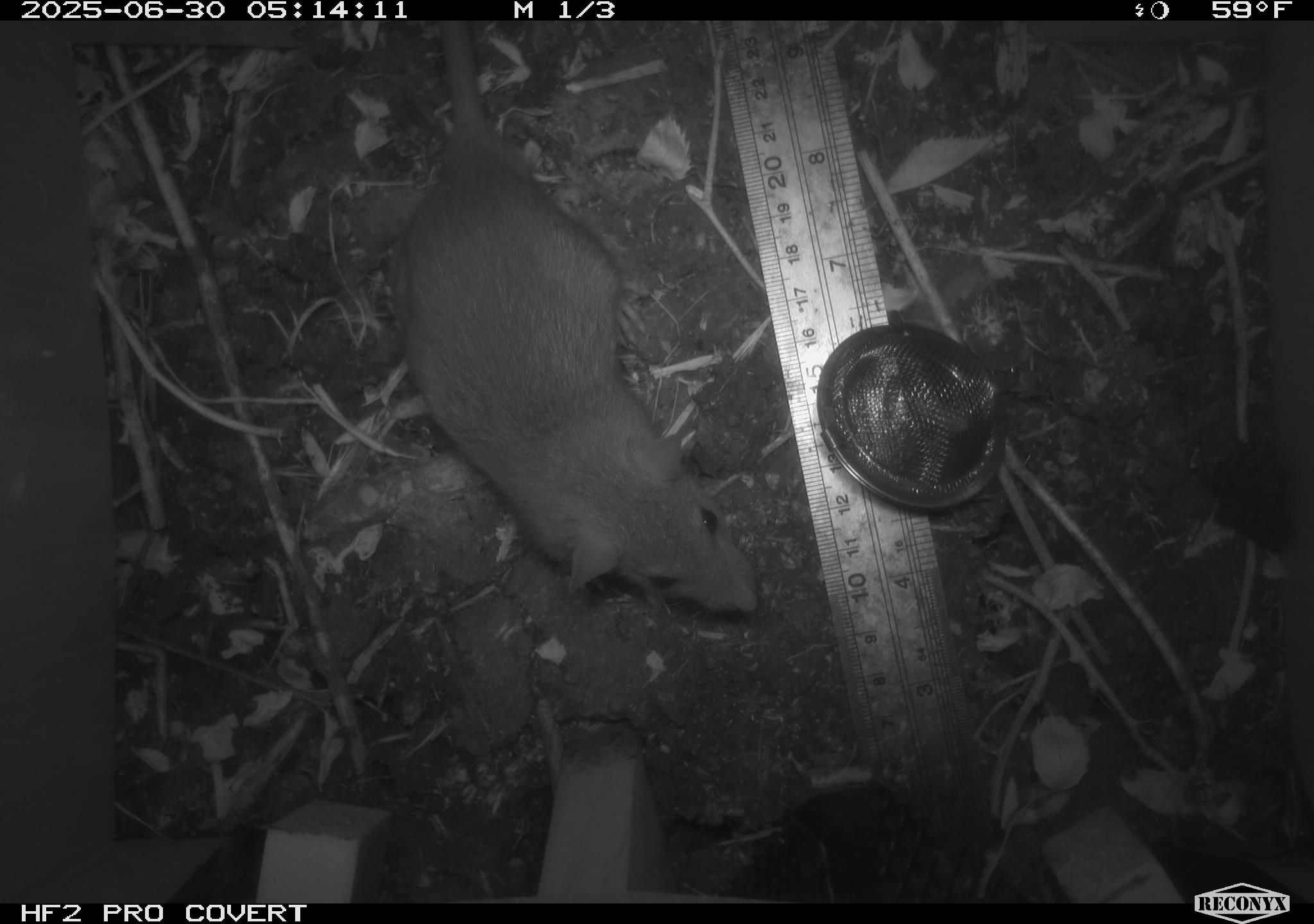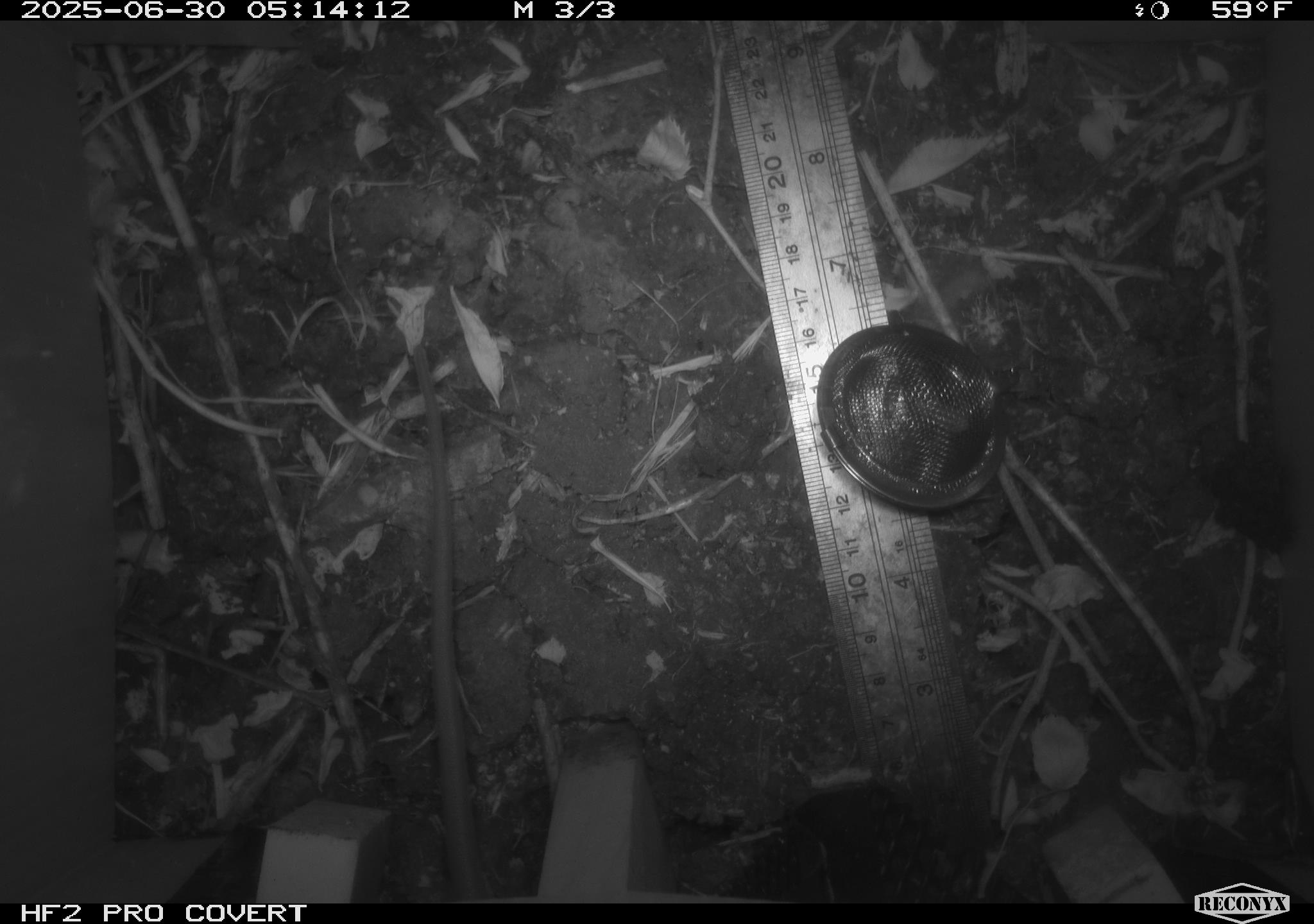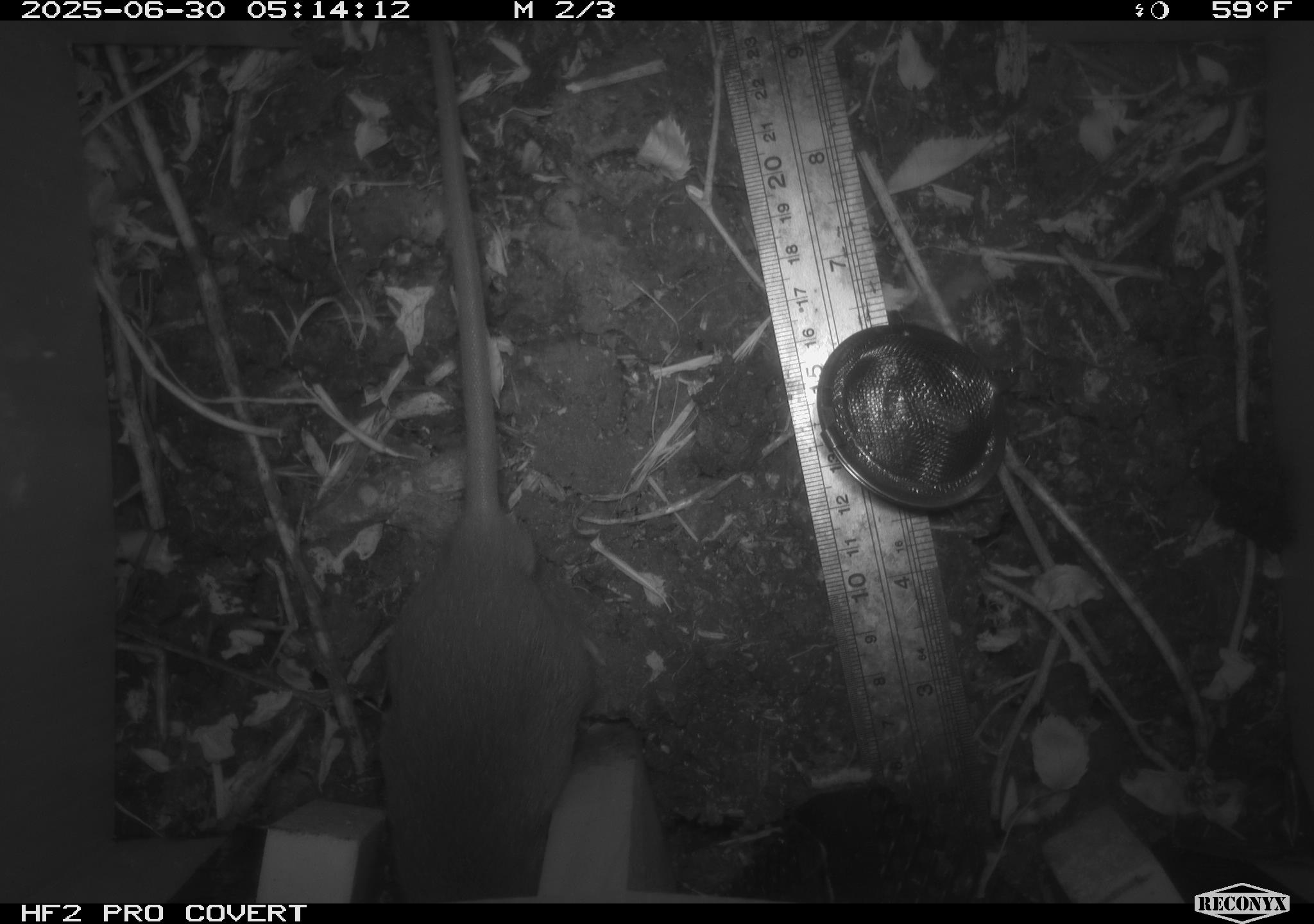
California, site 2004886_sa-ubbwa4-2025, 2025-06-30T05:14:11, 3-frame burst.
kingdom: Animalia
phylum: Chordata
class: Mammalia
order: Rodentia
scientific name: Rodentia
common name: rodent